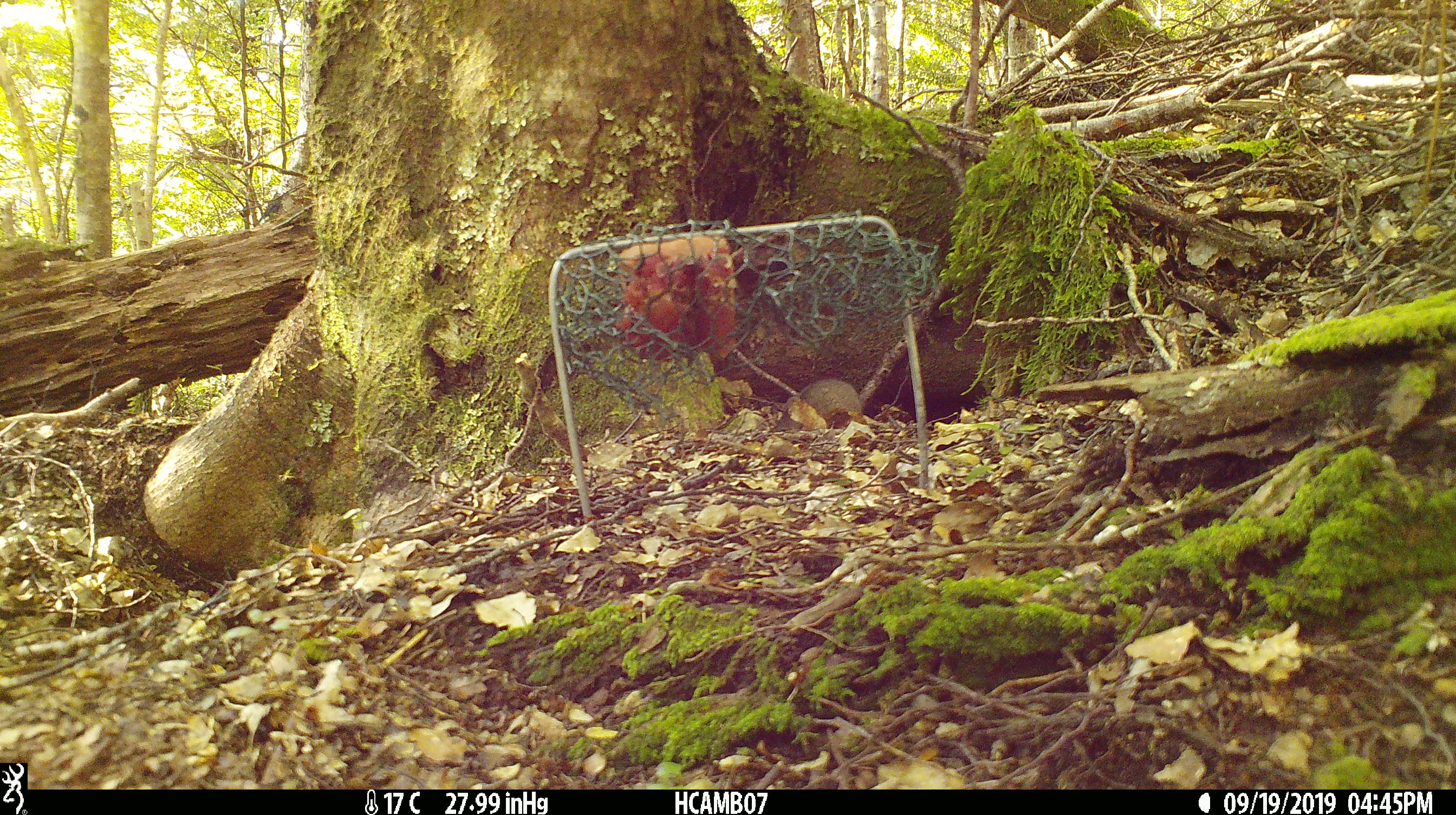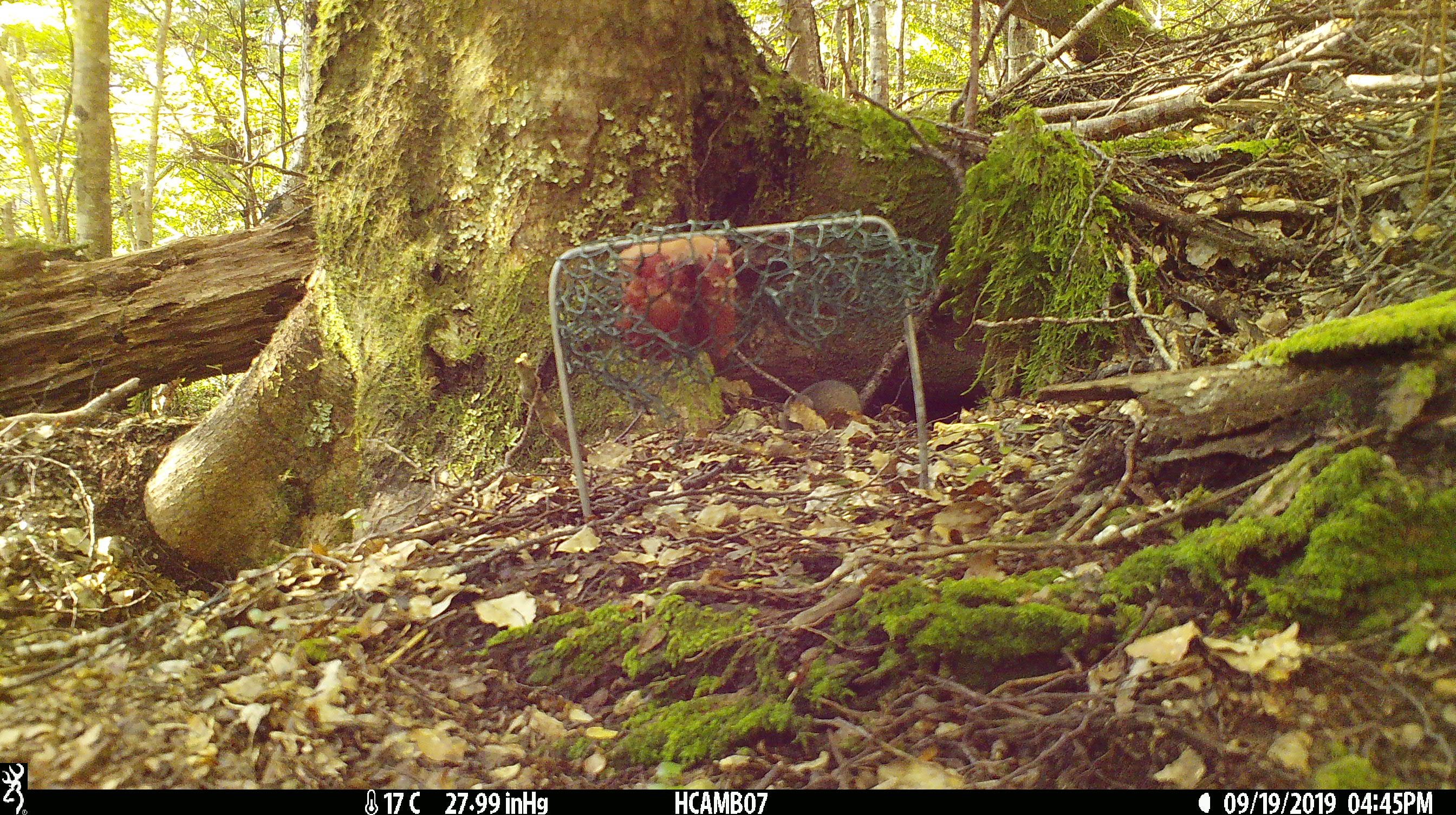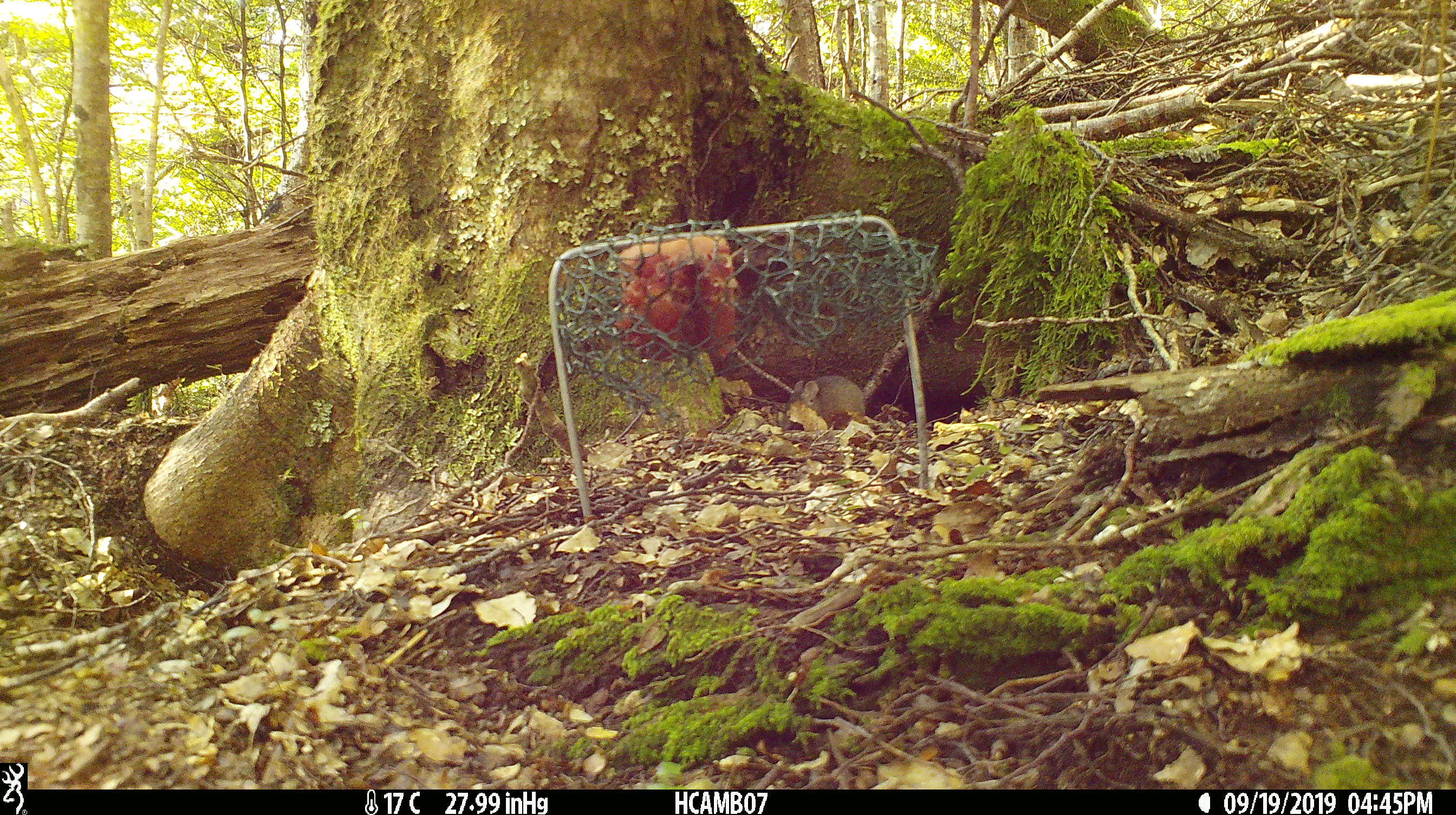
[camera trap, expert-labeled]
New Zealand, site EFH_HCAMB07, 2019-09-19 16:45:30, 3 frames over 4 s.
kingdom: Animalia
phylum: Chordata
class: Mammalia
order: Rodentia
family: Muridae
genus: Mus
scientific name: Mus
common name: mouse